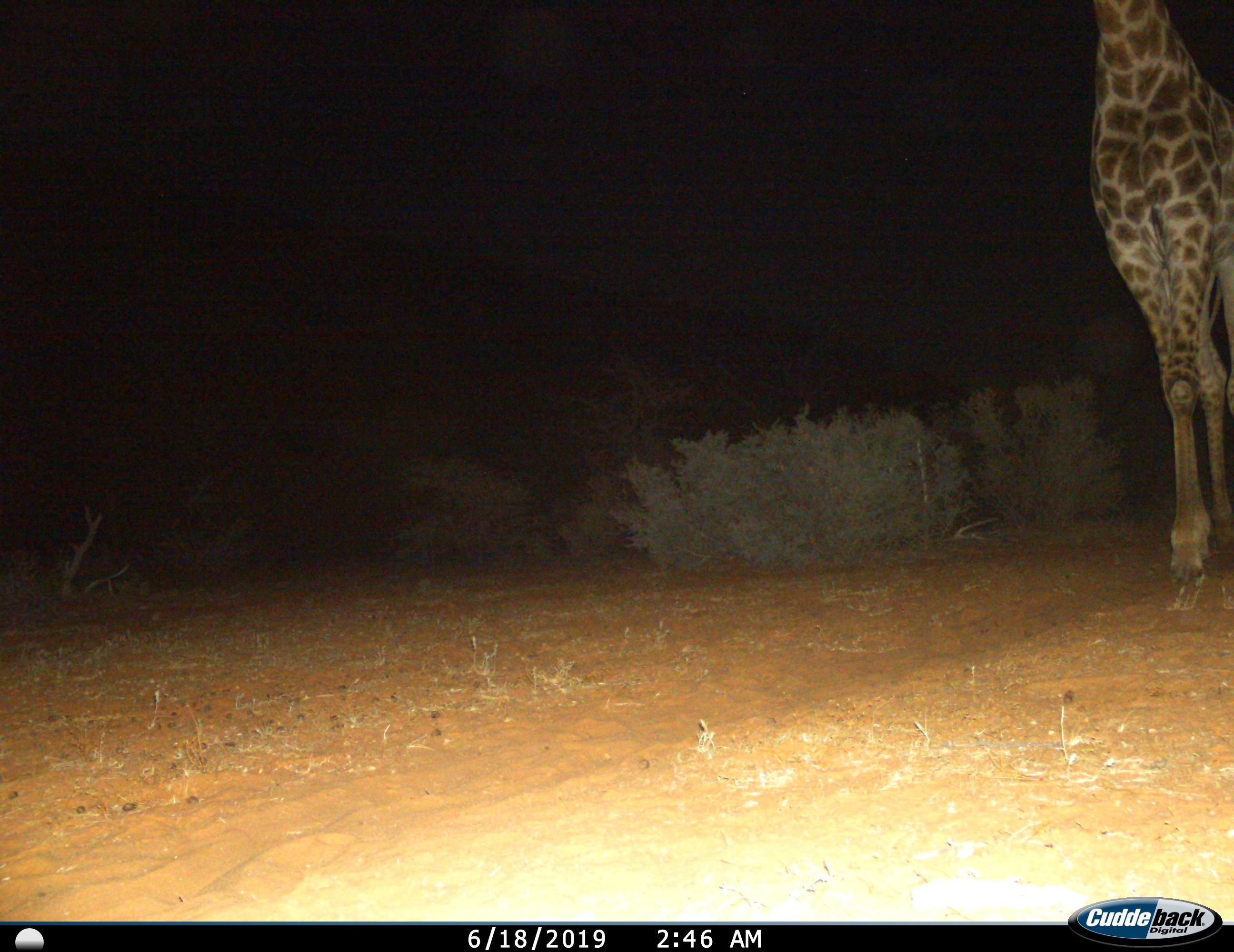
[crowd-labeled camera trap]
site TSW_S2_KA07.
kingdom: Animalia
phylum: Chordata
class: Mammalia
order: Artiodactyla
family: Giraffidae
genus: Giraffa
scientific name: Giraffa camelopardalis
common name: giraffe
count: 1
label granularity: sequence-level